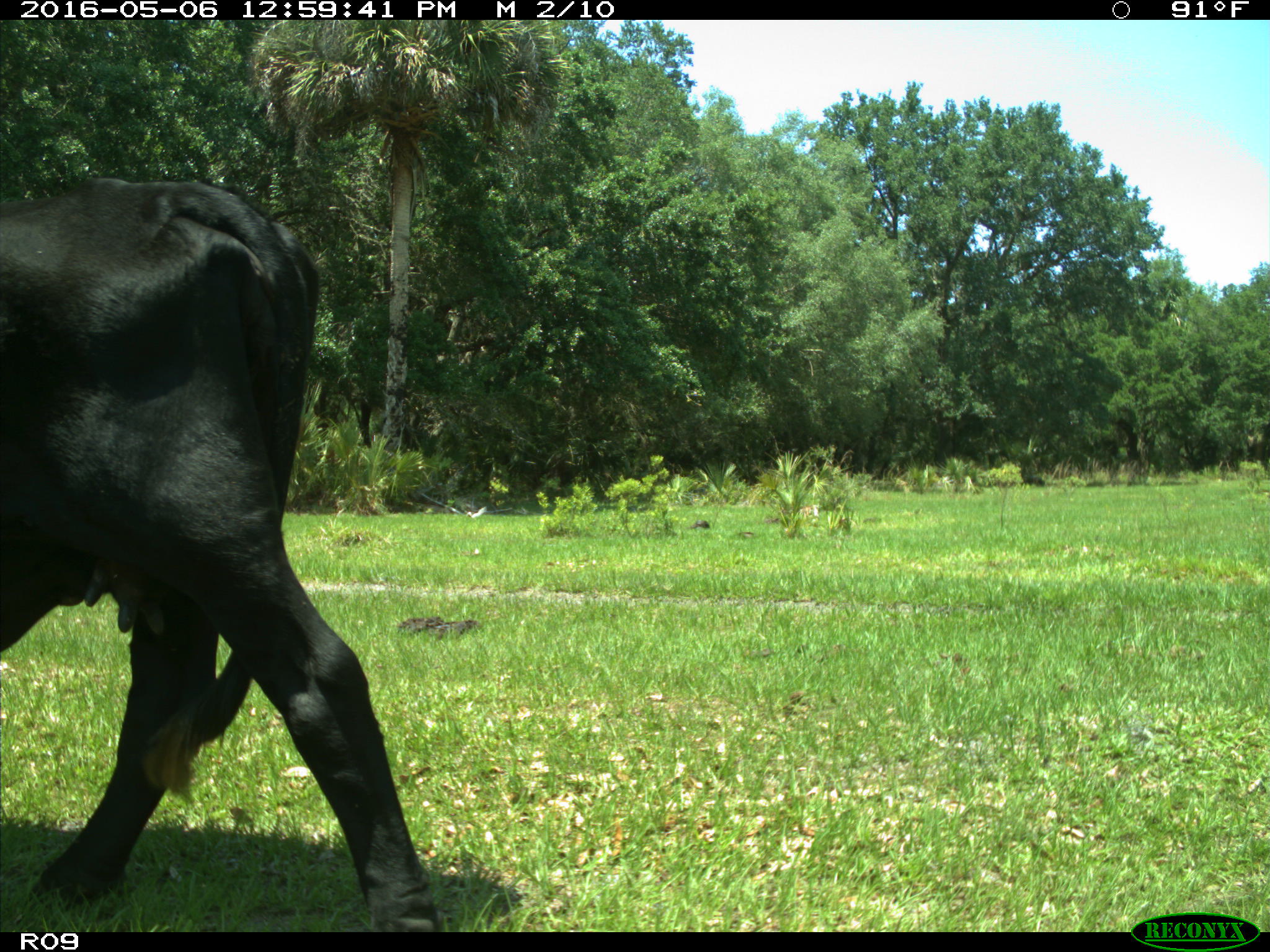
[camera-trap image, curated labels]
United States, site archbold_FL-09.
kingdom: Animalia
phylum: Chordata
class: Mammalia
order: Artiodactyla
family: Bovidae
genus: Bos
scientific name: Bos taurus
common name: domestic cow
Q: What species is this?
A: Bos taurus (domestic cow).